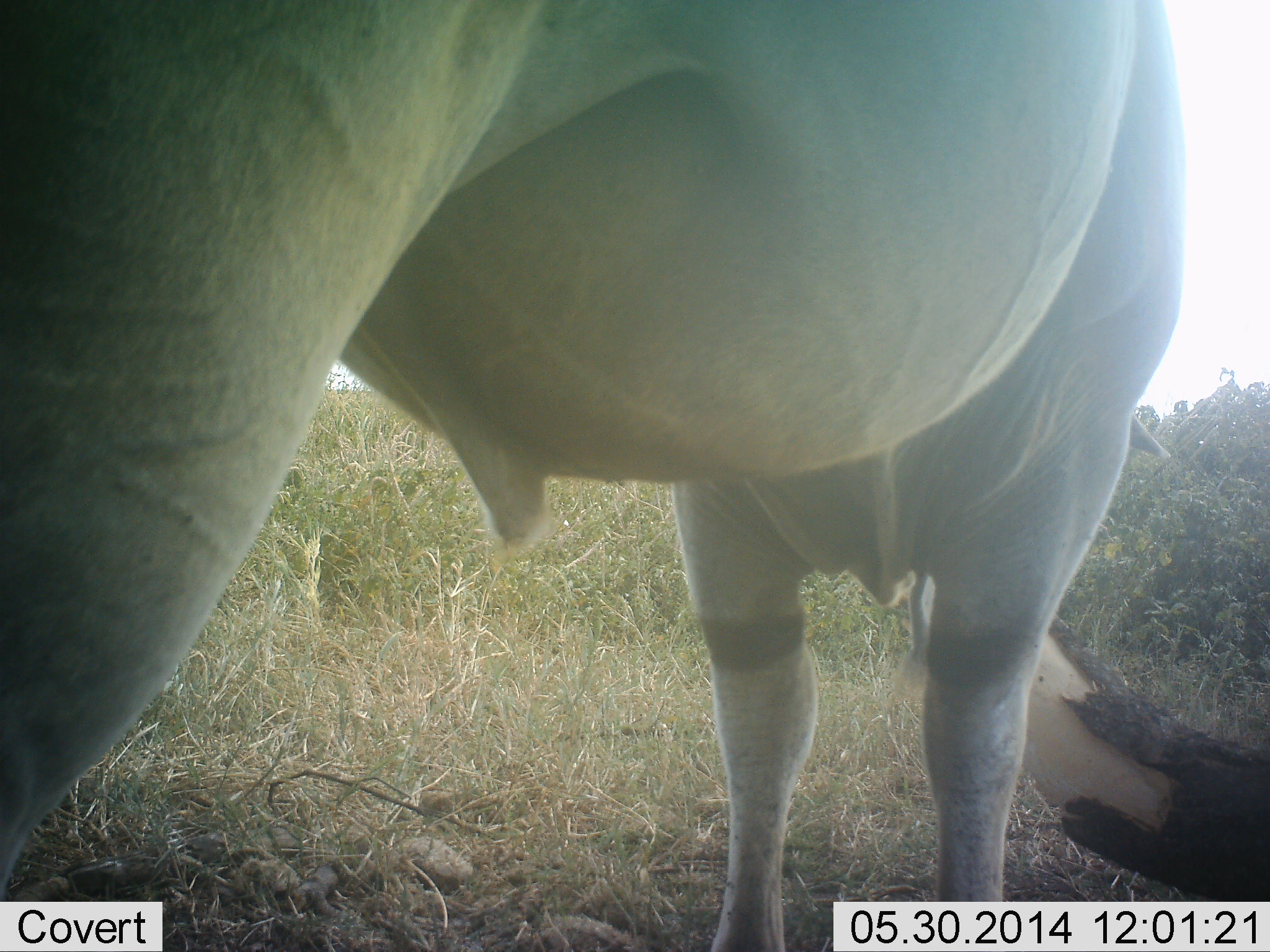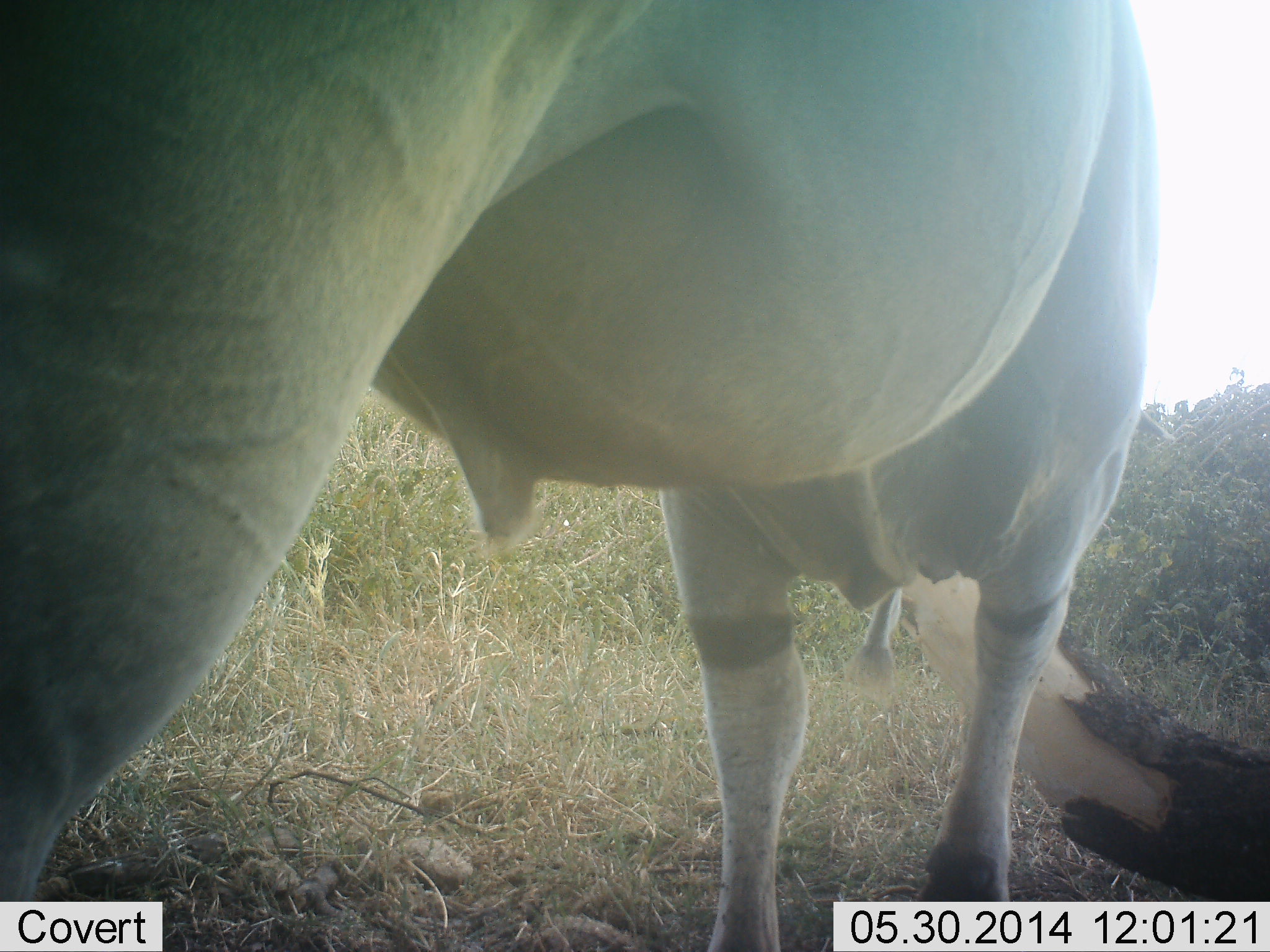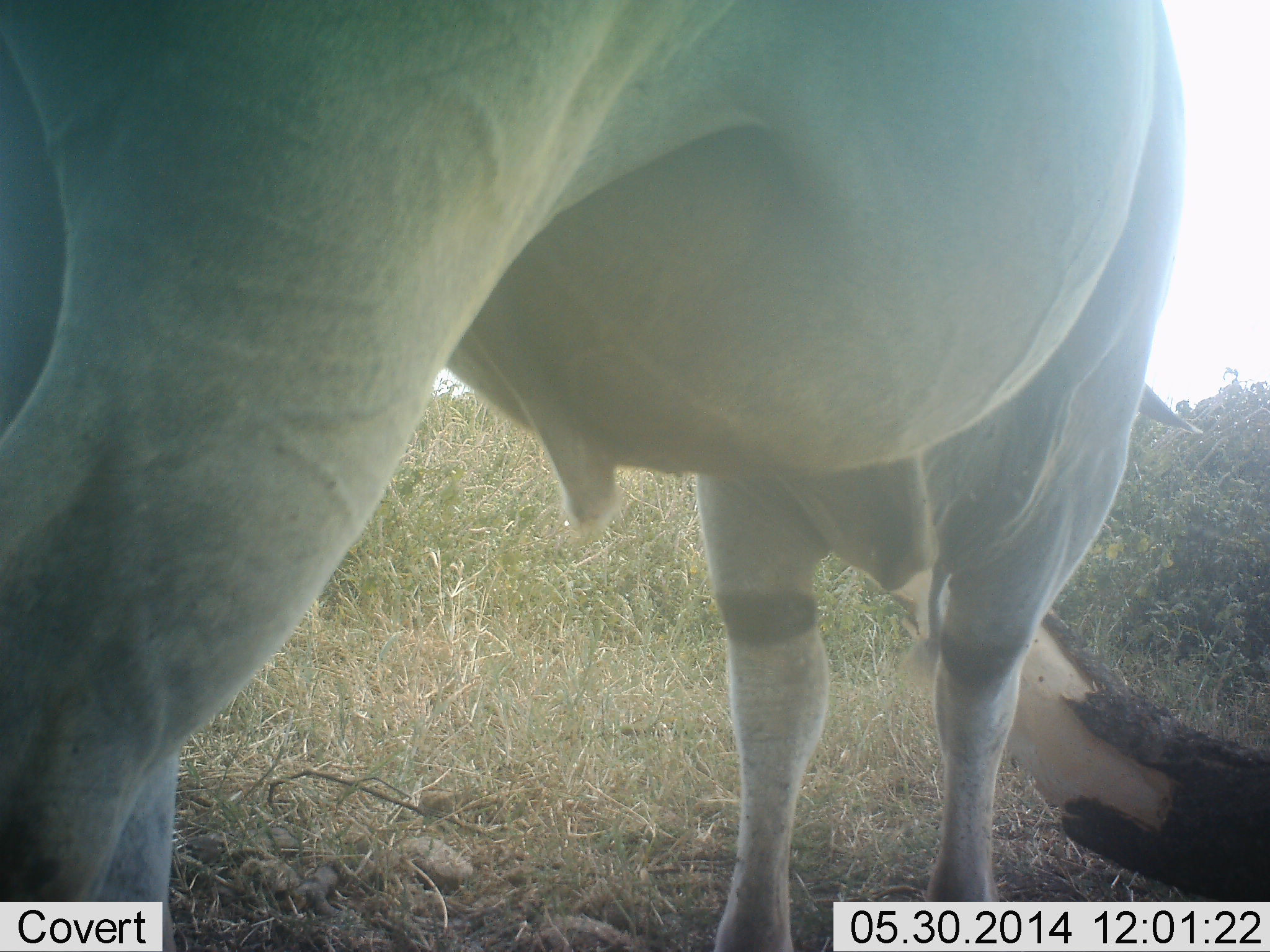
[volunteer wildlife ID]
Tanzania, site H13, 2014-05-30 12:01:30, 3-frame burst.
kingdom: Animalia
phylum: Chordata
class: Mammalia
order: Artiodactyla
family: Bovidae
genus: Tragelaphus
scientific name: Tragelaphus oryx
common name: eland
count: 1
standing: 100%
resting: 0%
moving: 0%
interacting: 0%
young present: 0%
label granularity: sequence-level